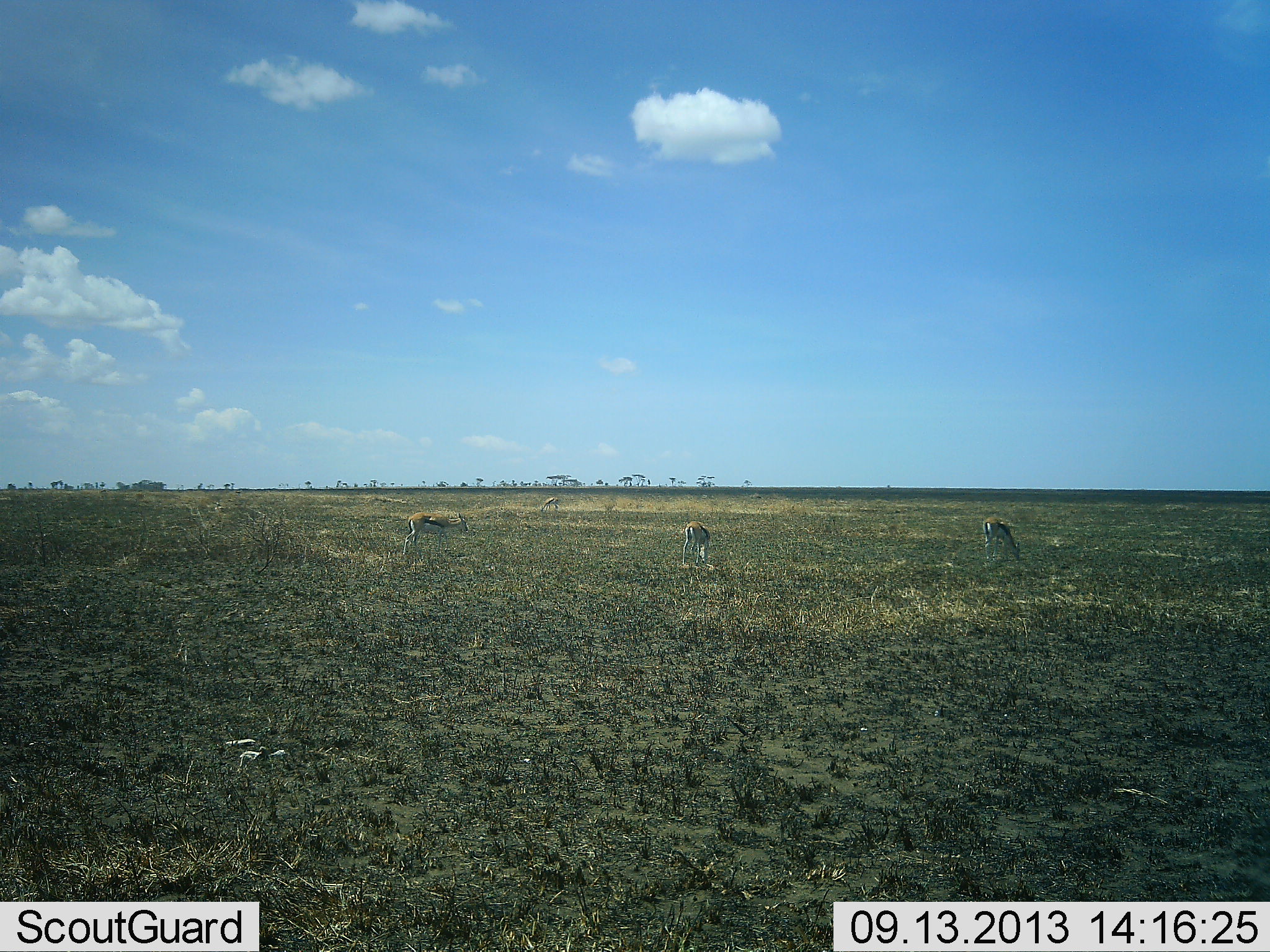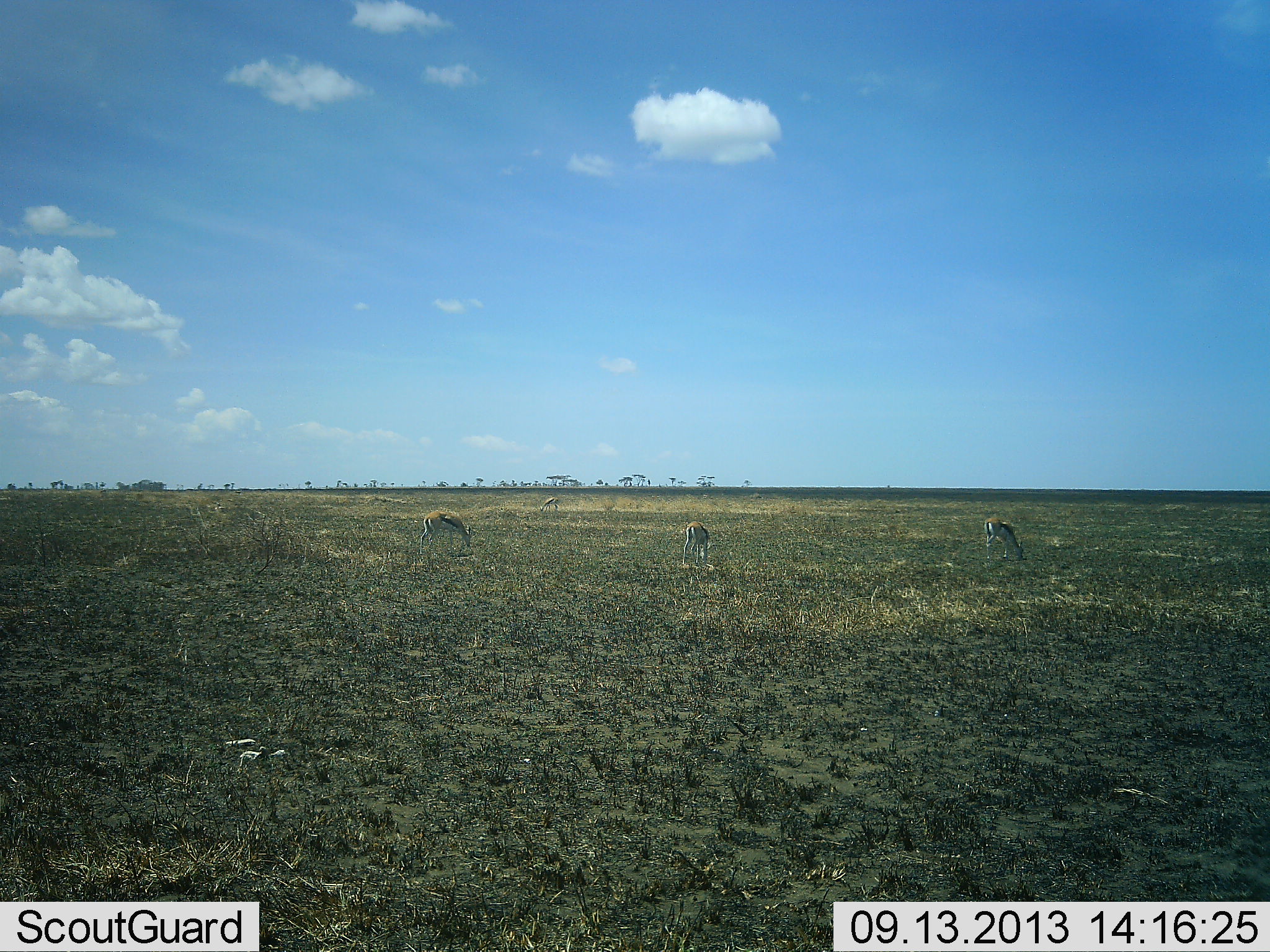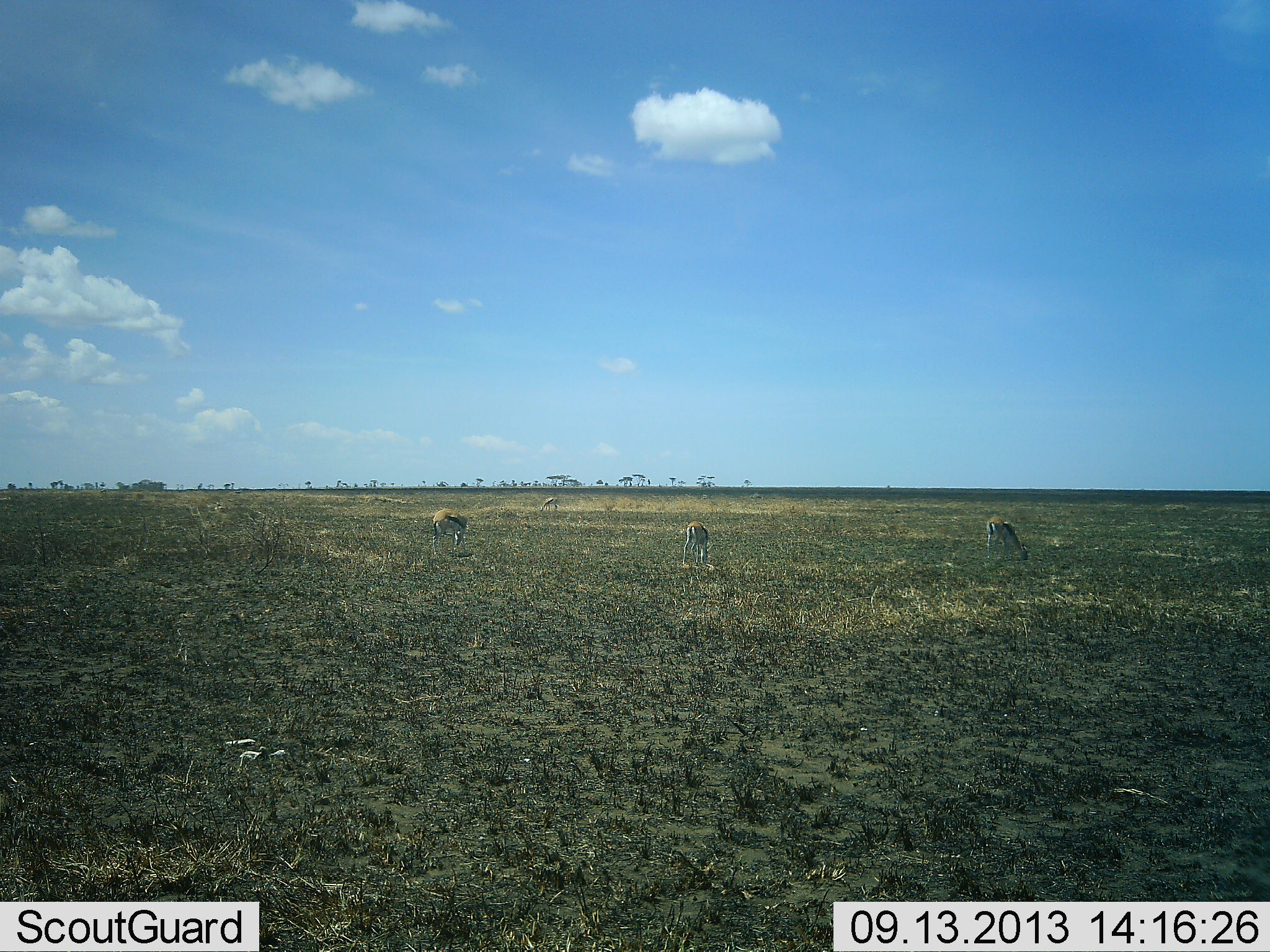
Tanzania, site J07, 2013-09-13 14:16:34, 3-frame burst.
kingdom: Animalia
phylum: Chordata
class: Mammalia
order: Artiodactyla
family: Bovidae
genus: Eudorcas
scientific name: Eudorcas thomsonii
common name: thomson's gazelle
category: gazellethomsons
Gazellethomsons (thomson's gazelle) (Eudorcas thomsonii), count 3. Behavior (volunteer vote fractions): standing 23%, resting 0%, moving 8%, interacting 0%. Young present (vote fraction): 0%. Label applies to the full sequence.